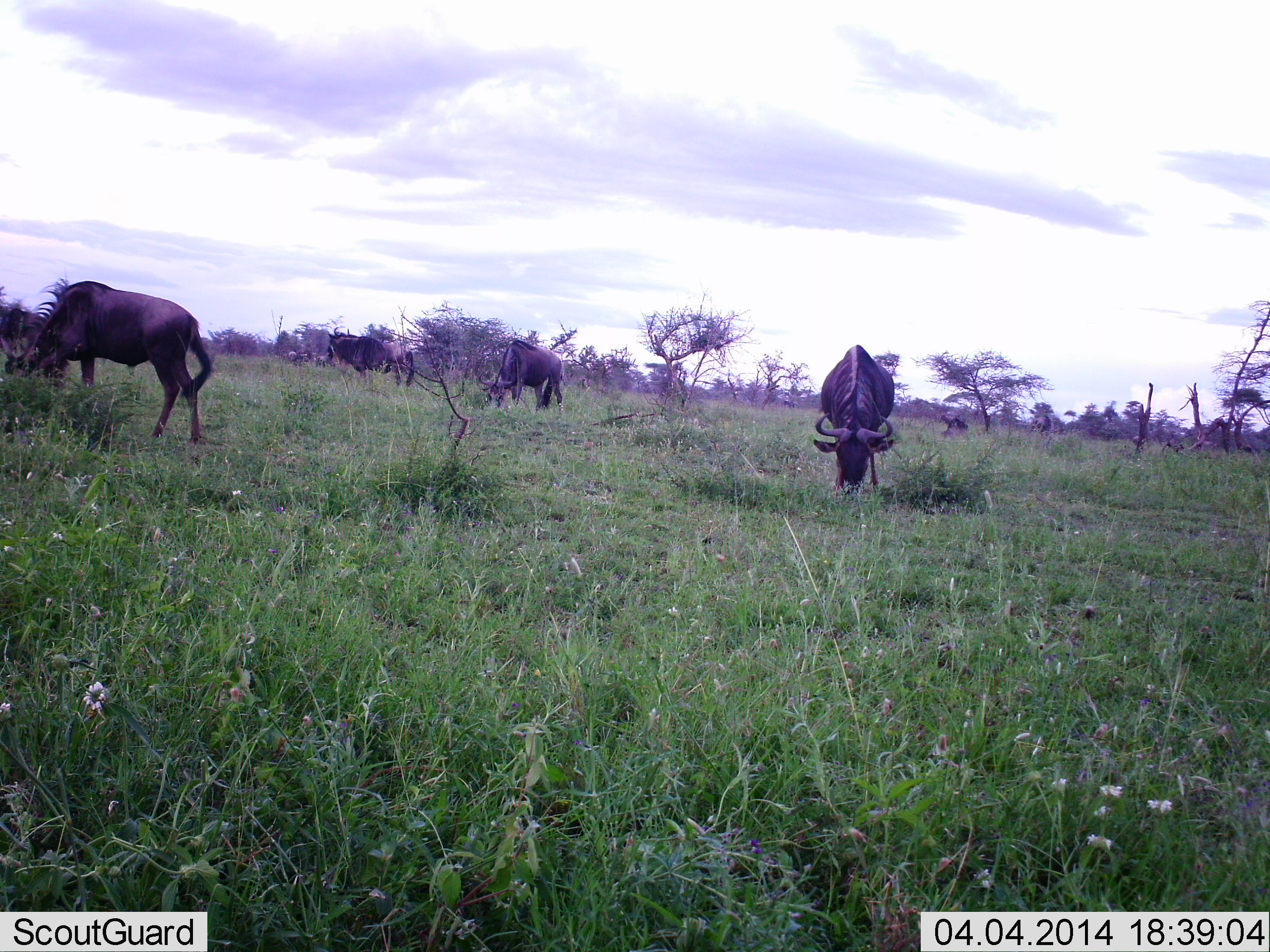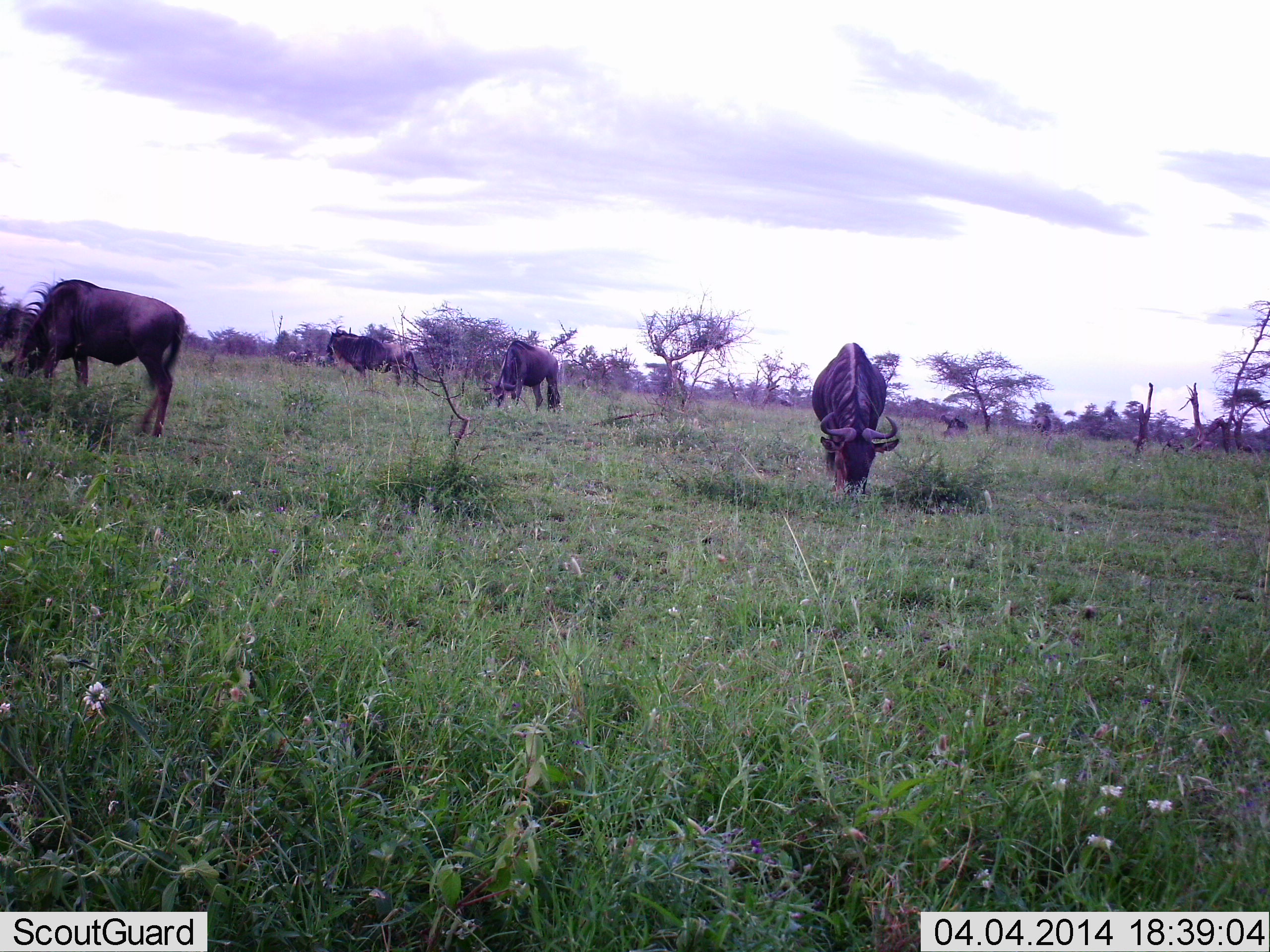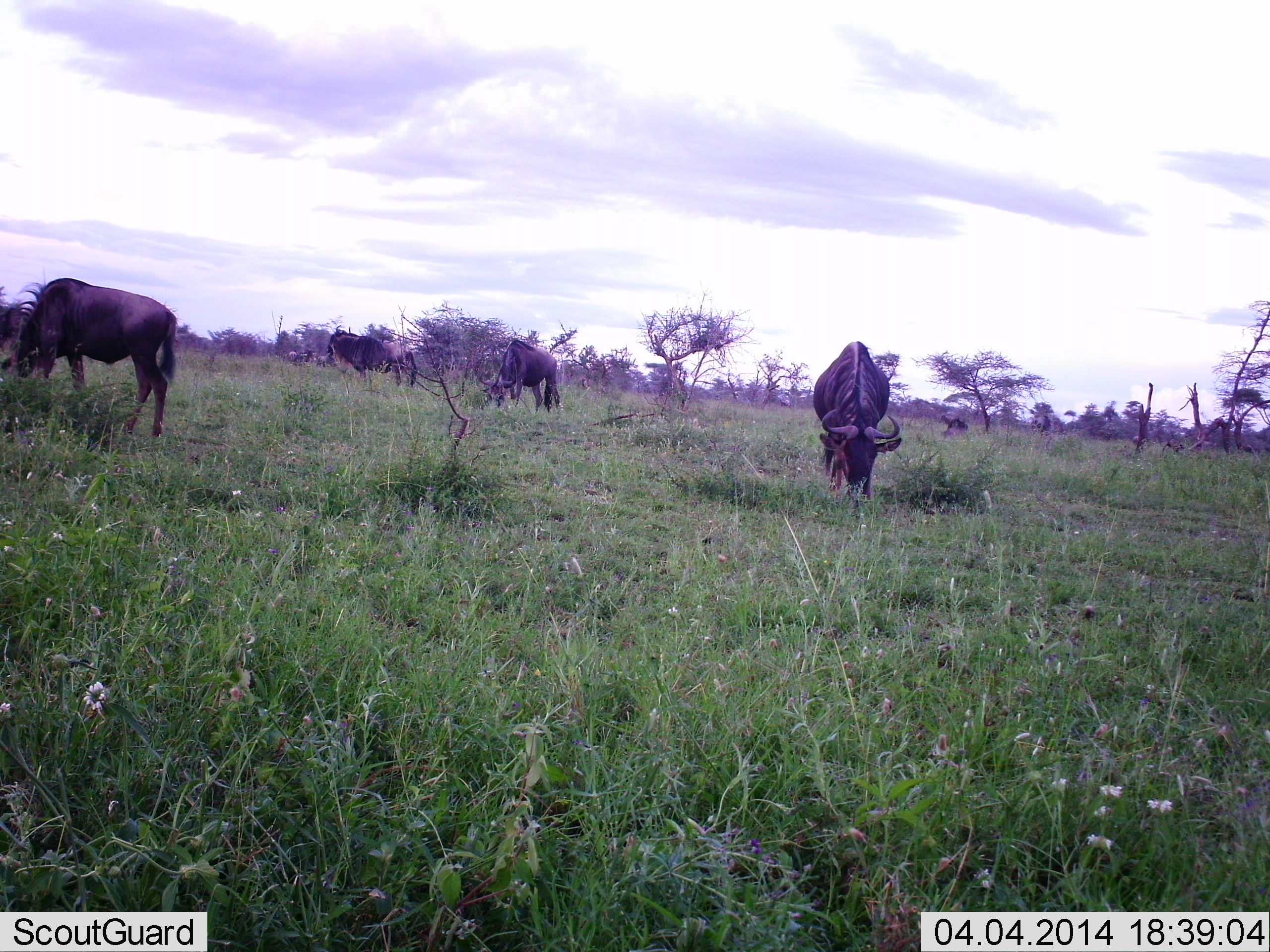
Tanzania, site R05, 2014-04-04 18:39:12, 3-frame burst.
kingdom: Animalia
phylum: Chordata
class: Mammalia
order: Artiodactyla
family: Bovidae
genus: Connochaetes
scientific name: Connochaetes taurinus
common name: blue wildebeest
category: wildebeest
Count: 4.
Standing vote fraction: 28%.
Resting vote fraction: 2%.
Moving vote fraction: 6%.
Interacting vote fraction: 2%.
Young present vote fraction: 2%.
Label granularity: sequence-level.